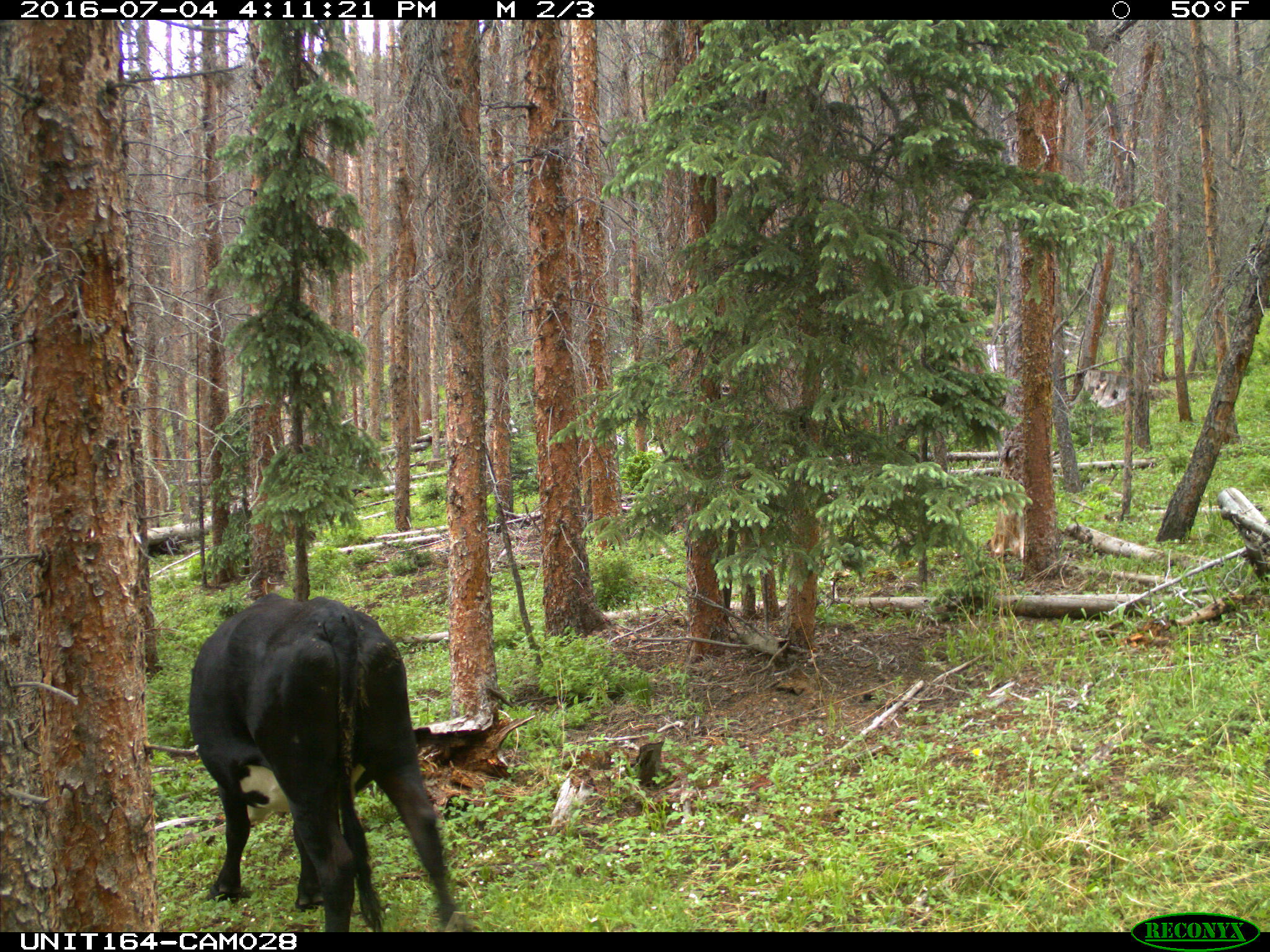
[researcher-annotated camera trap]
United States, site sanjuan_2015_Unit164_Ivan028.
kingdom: Animalia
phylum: Chordata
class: Mammalia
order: Artiodactyla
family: Bovidae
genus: Bos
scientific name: Bos taurus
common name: domestic cow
Bos taurus (domestic cow).